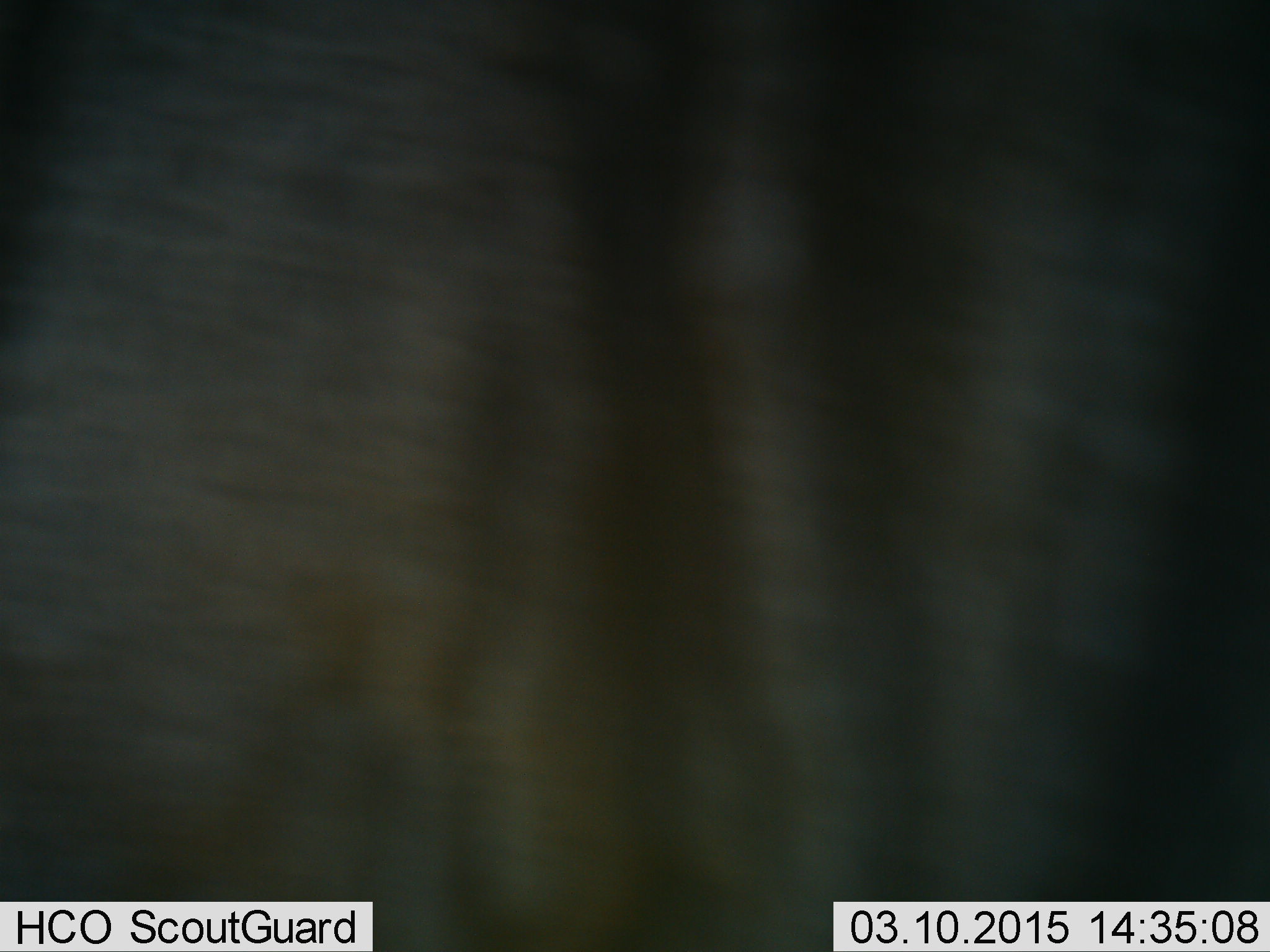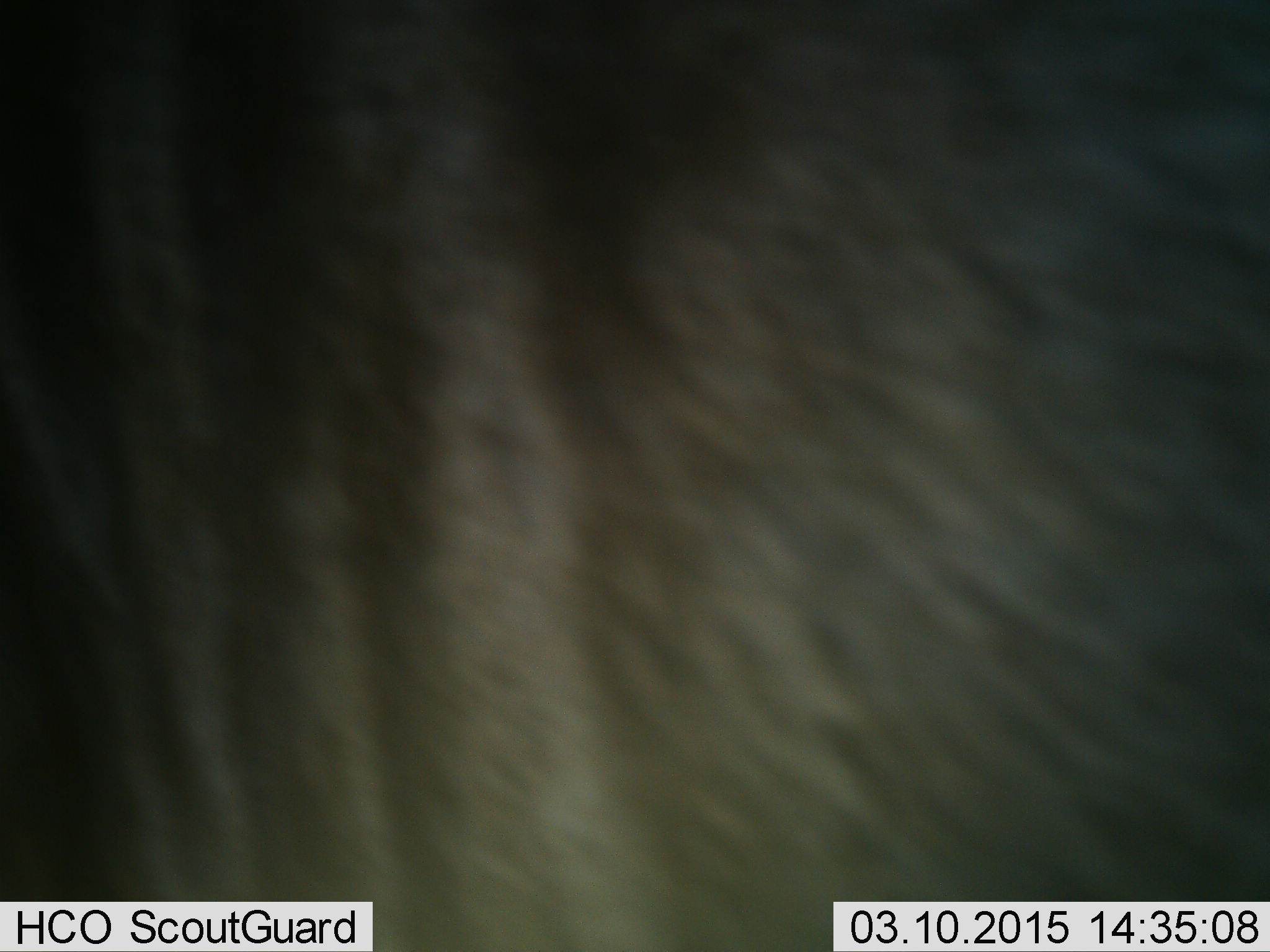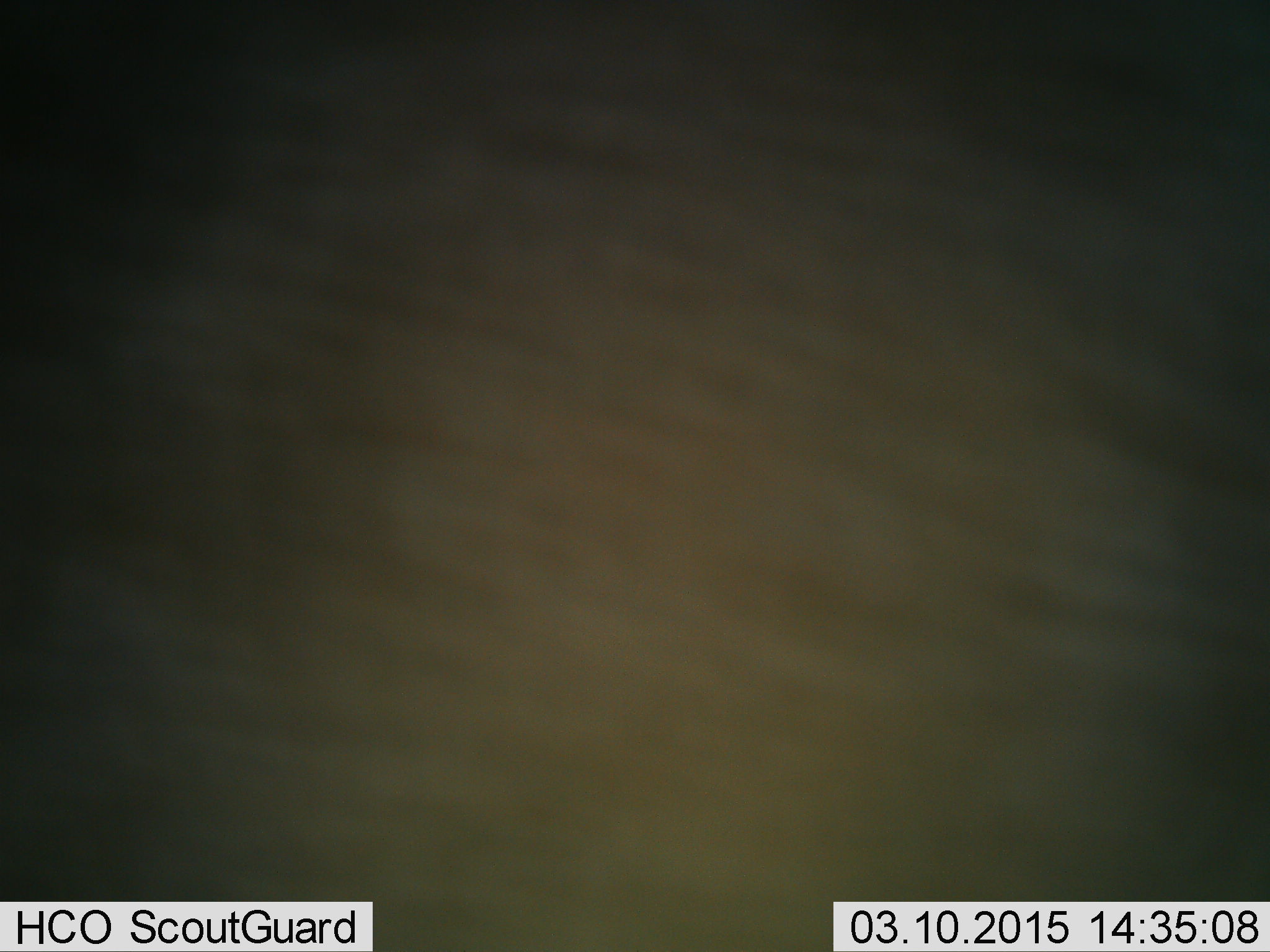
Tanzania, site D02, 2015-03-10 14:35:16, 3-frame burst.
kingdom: Animalia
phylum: Chordata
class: Mammalia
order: Artiodactyla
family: Bovidae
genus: Connochaetes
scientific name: Connochaetes taurinus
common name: blue wildebeest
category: wildebeest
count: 1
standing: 90%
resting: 0%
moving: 10%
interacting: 0%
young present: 0%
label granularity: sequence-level